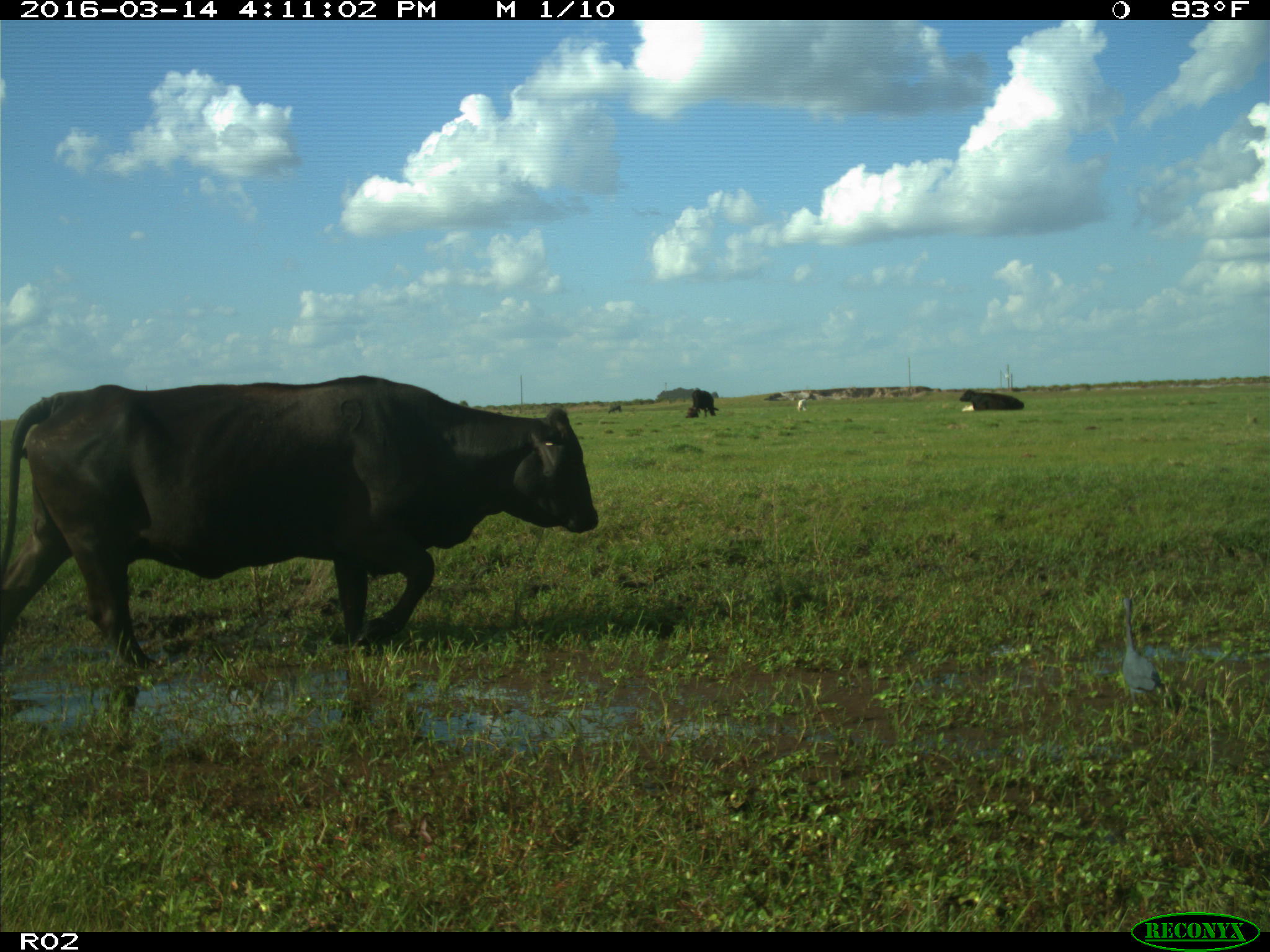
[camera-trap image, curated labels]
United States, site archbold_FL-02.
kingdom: Animalia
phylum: Chordata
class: Mammalia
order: Artiodactyla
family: Bovidae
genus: Bos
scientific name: Bos taurus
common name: domestic cow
Bos taurus (domestic cow).